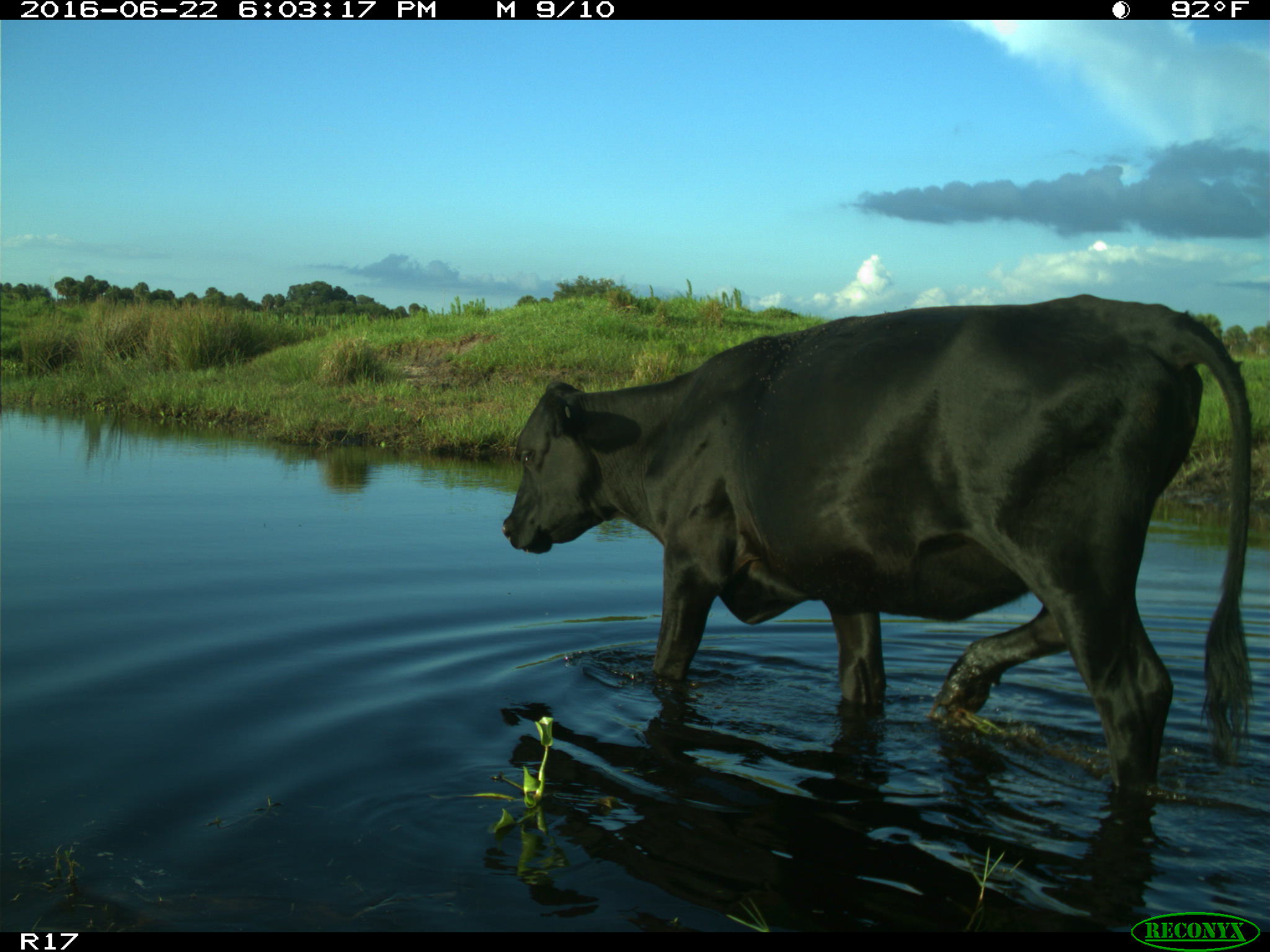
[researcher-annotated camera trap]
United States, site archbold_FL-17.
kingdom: Animalia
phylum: Chordata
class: Mammalia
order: Artiodactyla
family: Bovidae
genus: Bos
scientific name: Bos taurus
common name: domestic cow